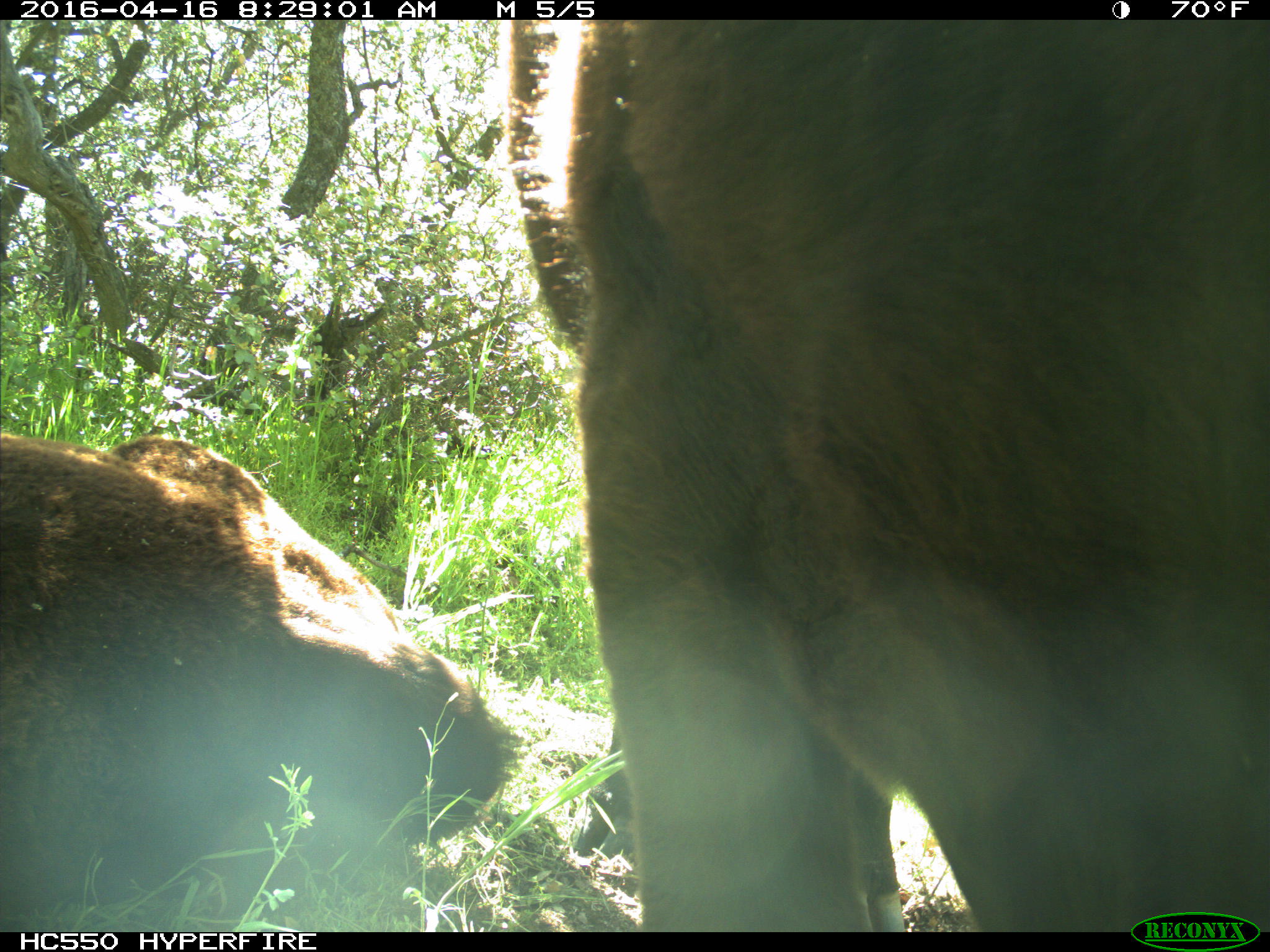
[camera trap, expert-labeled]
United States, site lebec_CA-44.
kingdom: Animalia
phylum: Chordata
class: Mammalia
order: Artiodactyla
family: Bovidae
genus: Bos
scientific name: Bos taurus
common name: domestic cow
Bos taurus (domestic cow).